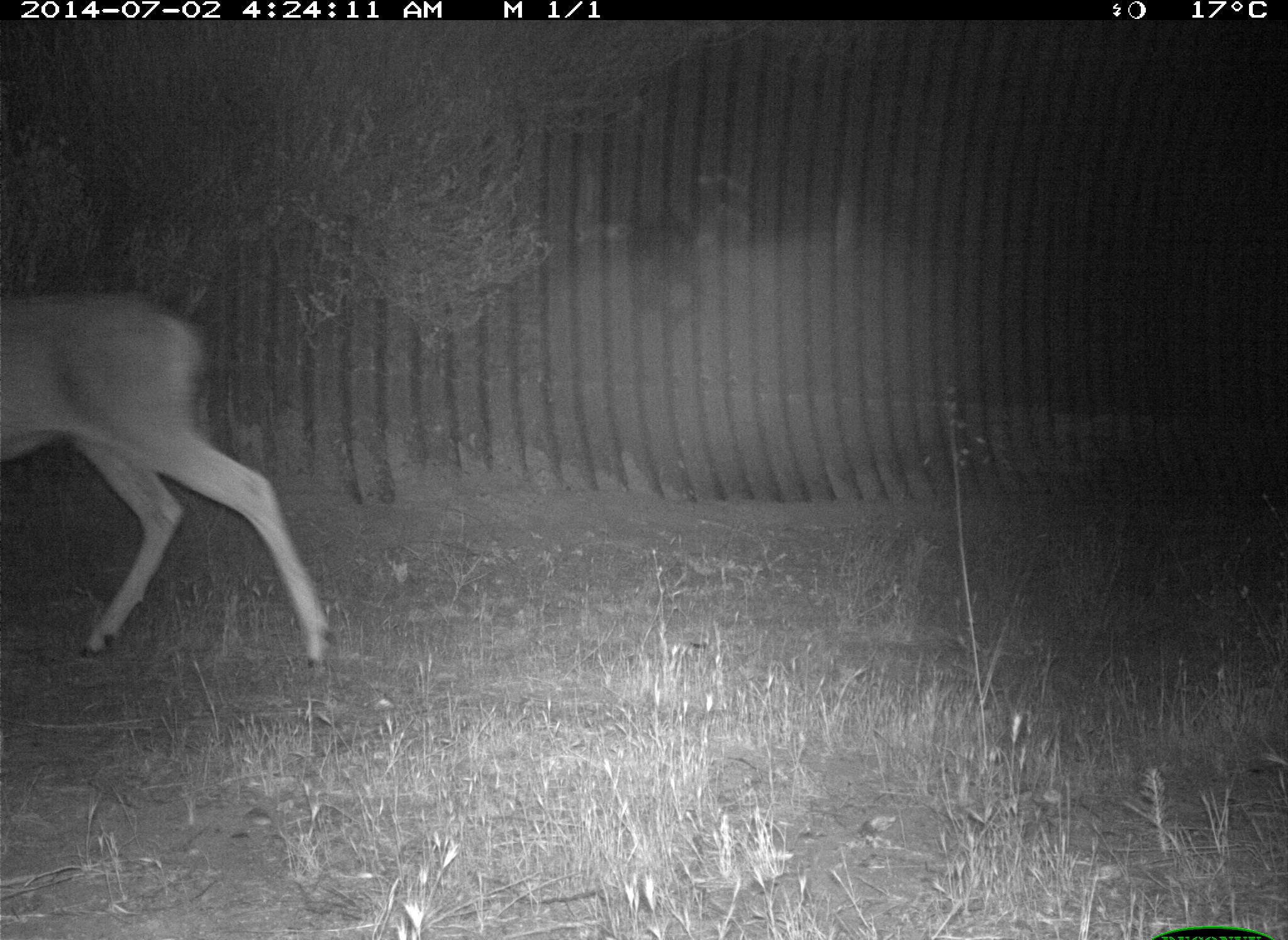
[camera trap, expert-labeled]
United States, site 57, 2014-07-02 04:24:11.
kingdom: Animalia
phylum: Chordata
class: Mammalia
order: Artiodactyla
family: Cervidae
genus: Odocoileus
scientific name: Odocoileus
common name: deer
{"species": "deer (Odocoileus)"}